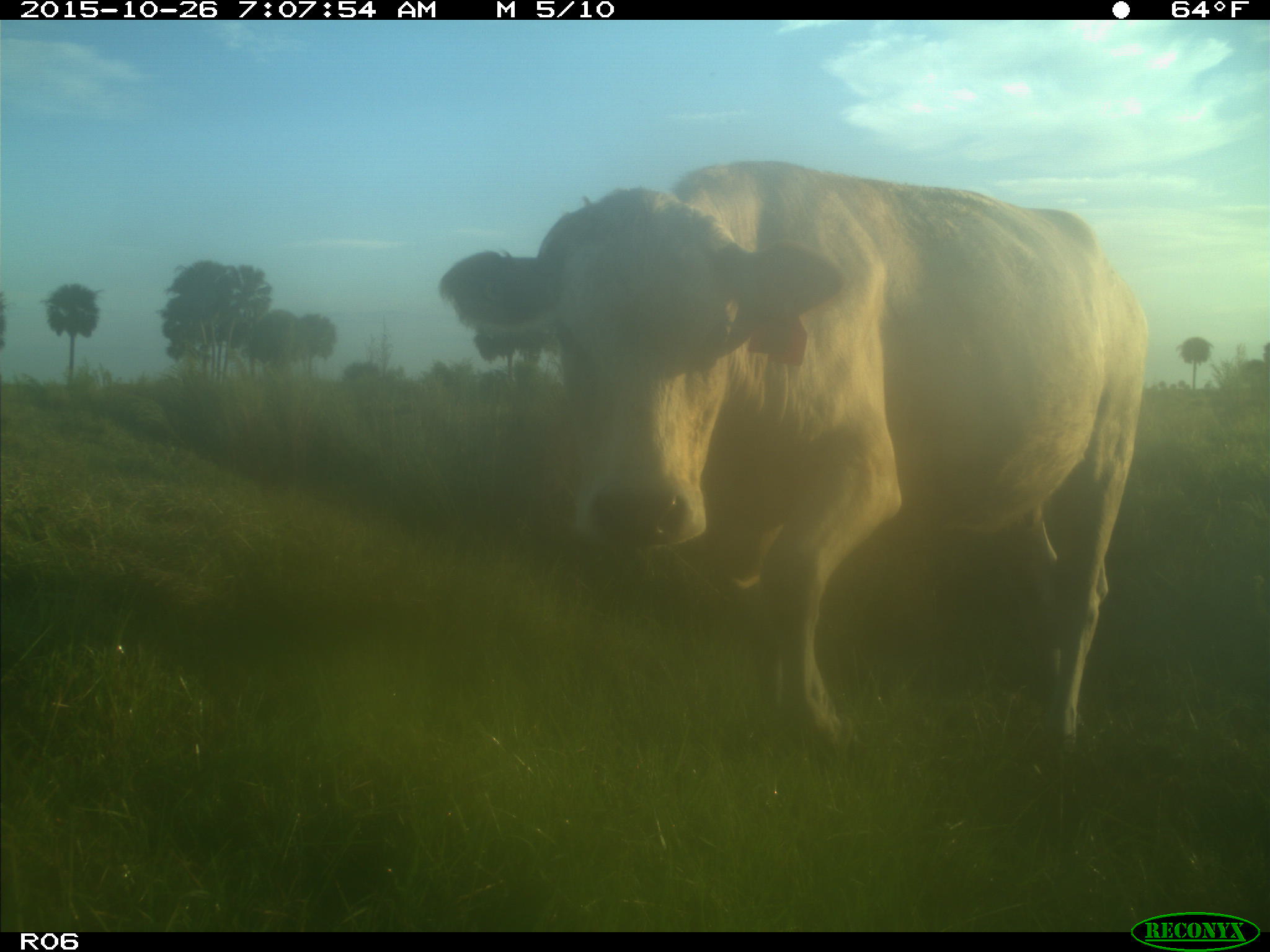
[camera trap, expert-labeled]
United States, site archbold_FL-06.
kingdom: Animalia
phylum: Chordata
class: Mammalia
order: Artiodactyla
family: Bovidae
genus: Bos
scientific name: Bos taurus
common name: domestic cow